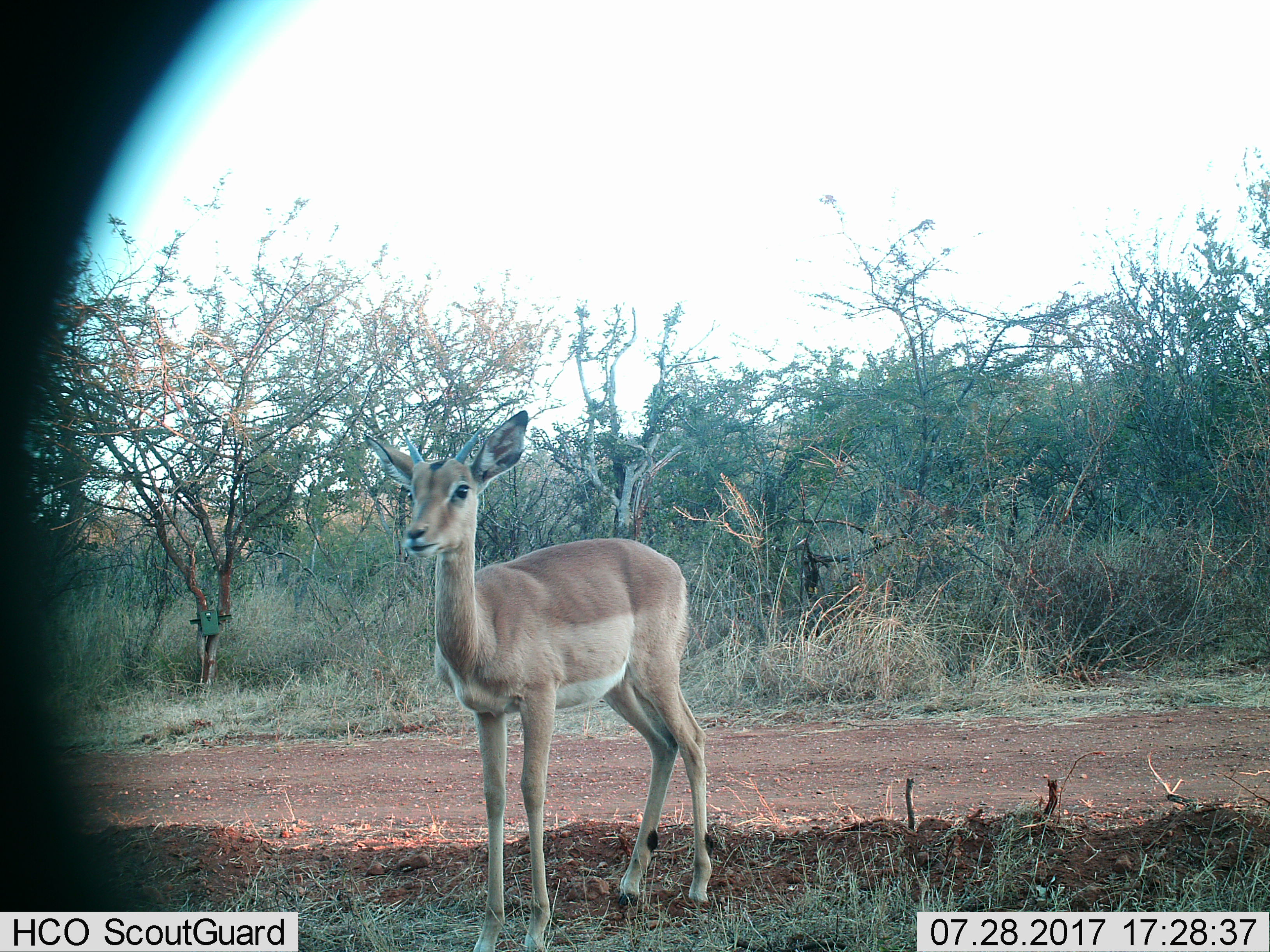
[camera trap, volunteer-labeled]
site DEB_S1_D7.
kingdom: Animalia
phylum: Chordata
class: Mammalia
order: Artiodactyla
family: Bovidae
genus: Aepyceros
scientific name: Aepyceros melampus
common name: impala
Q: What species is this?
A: Impala (Aepyceros melampus).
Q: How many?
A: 1.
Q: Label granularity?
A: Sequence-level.